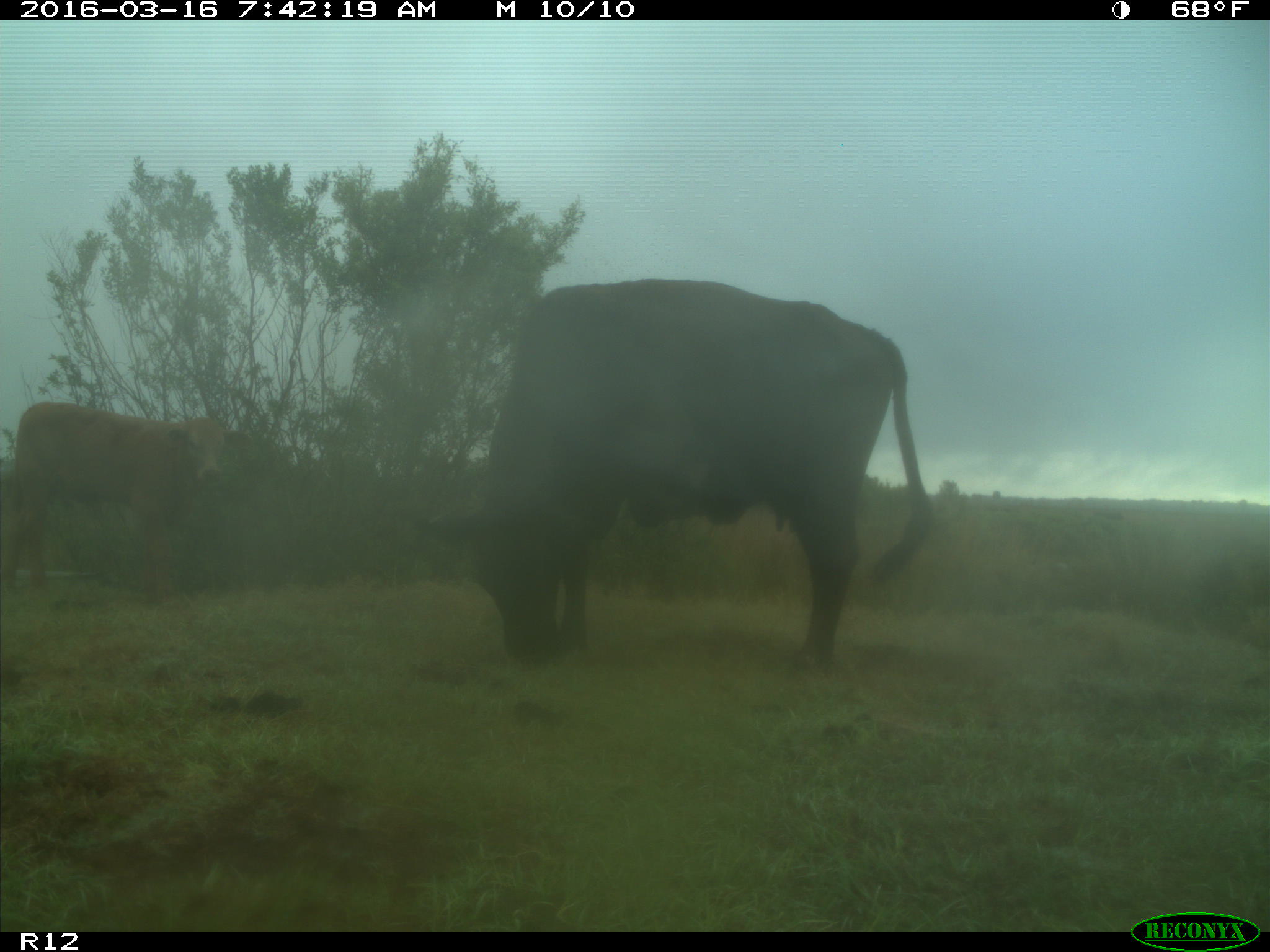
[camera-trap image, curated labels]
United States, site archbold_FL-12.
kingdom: Animalia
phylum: Chordata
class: Mammalia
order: Artiodactyla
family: Bovidae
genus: Bos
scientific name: Bos taurus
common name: domestic cow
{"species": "Bos taurus (domestic cow)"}